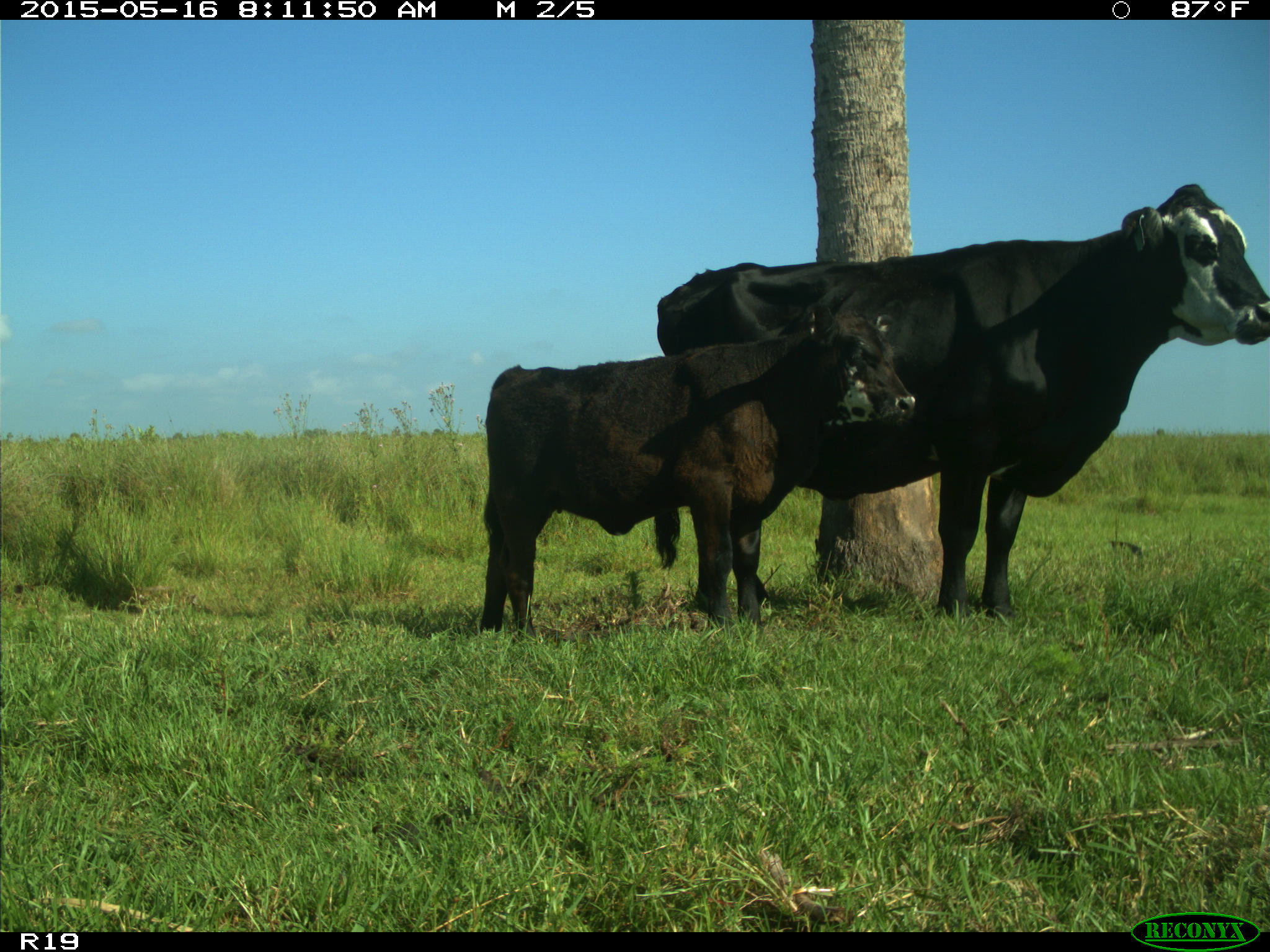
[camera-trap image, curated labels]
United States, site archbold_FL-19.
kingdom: Animalia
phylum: Chordata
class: Mammalia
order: Artiodactyla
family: Bovidae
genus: Bos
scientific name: Bos taurus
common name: domestic cow